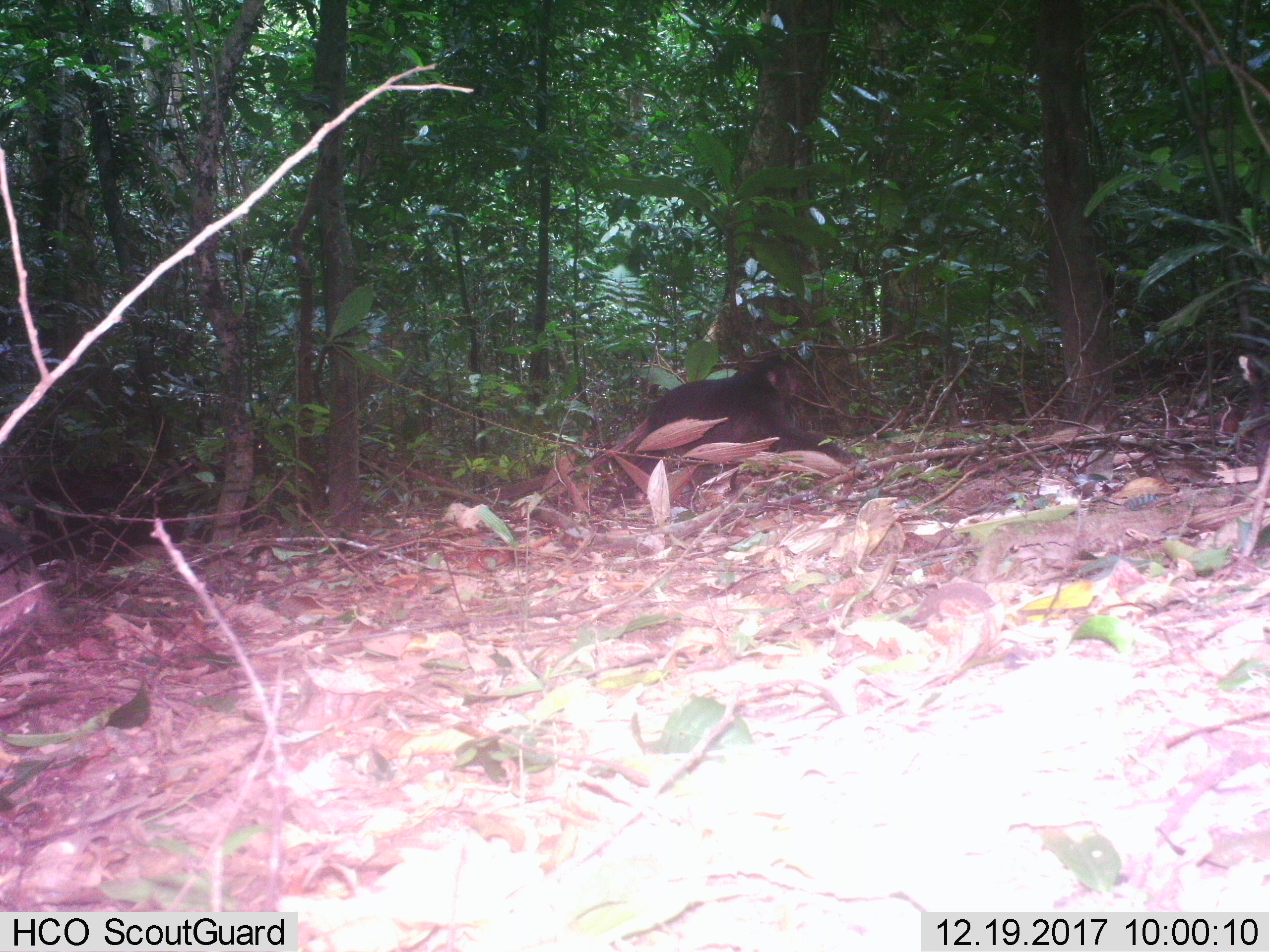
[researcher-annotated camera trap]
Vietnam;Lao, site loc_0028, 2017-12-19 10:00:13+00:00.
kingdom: Animalia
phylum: Chordata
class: Mammalia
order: Primates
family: Cercopithecidae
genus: Macaca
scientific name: Macaca arctoides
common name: stump-tailed macaque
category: stump tailed macaque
Stump tailed macaque (stump-tailed macaque) (Macaca arctoides). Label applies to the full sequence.